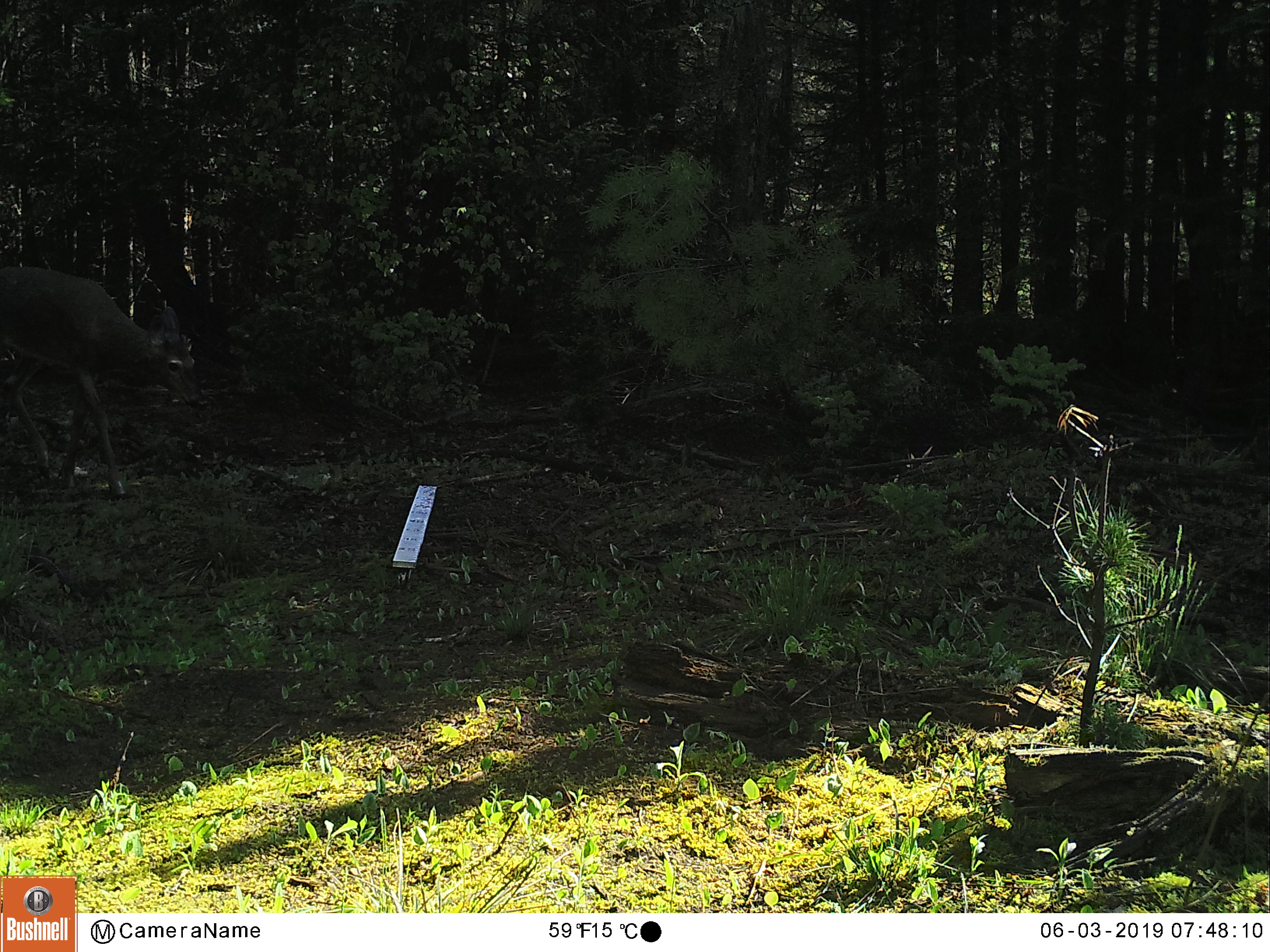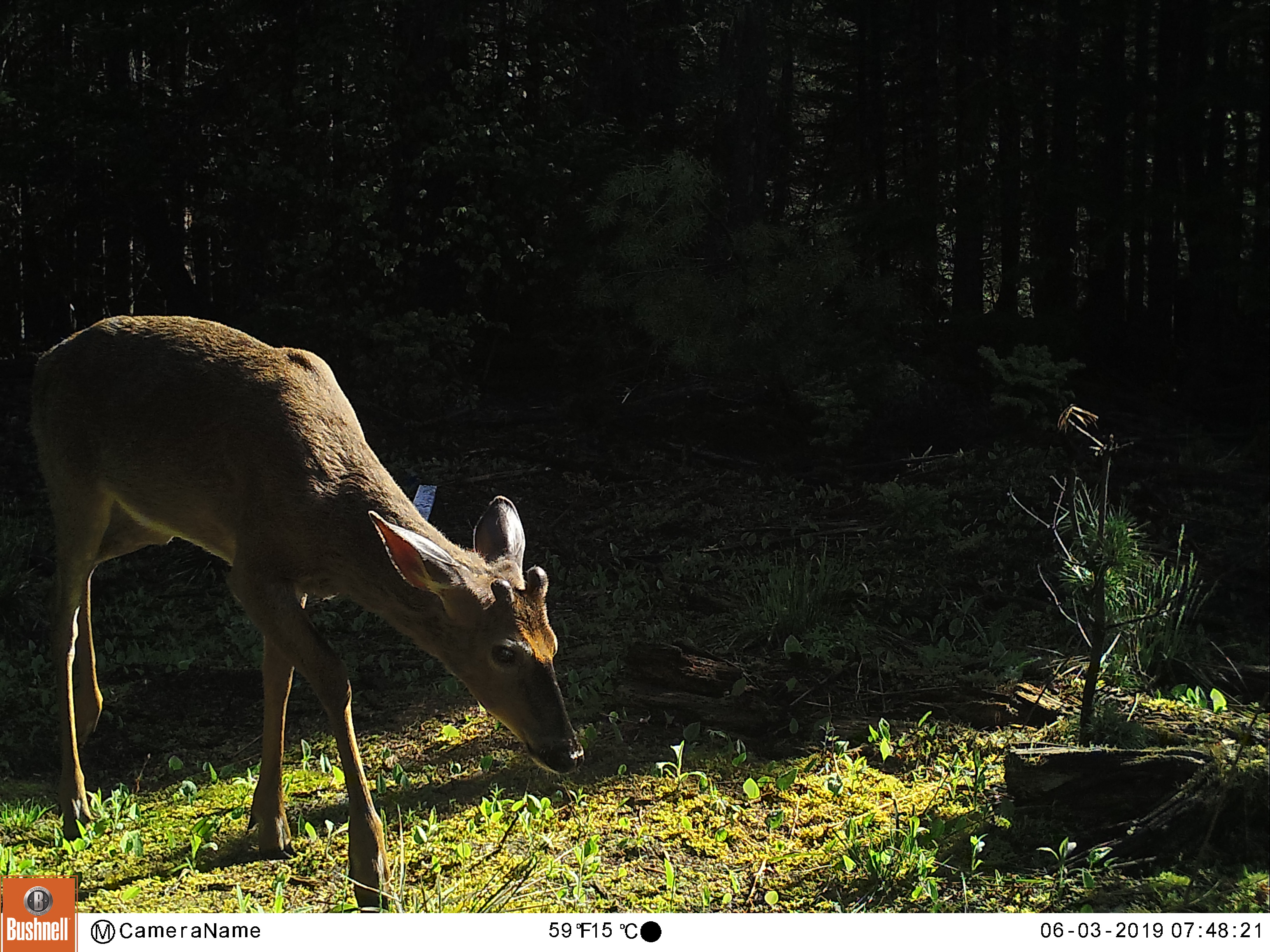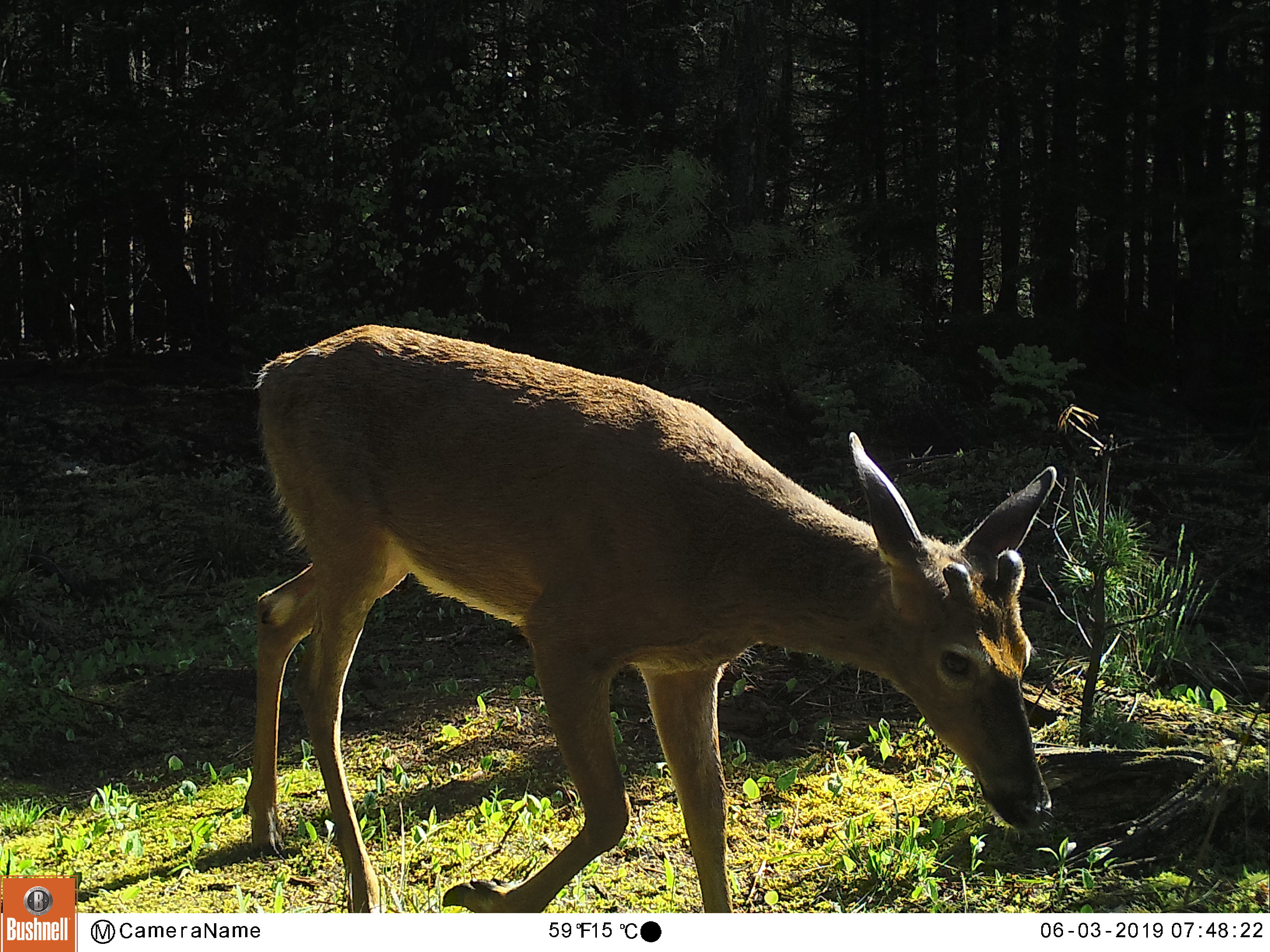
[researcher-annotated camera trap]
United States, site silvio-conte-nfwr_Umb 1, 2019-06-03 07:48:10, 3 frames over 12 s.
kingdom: Animalia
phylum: Chordata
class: Mammalia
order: Artiodactyla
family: Cervidae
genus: Odocoileus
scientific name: Odocoileus virginianus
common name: white-tailed deer